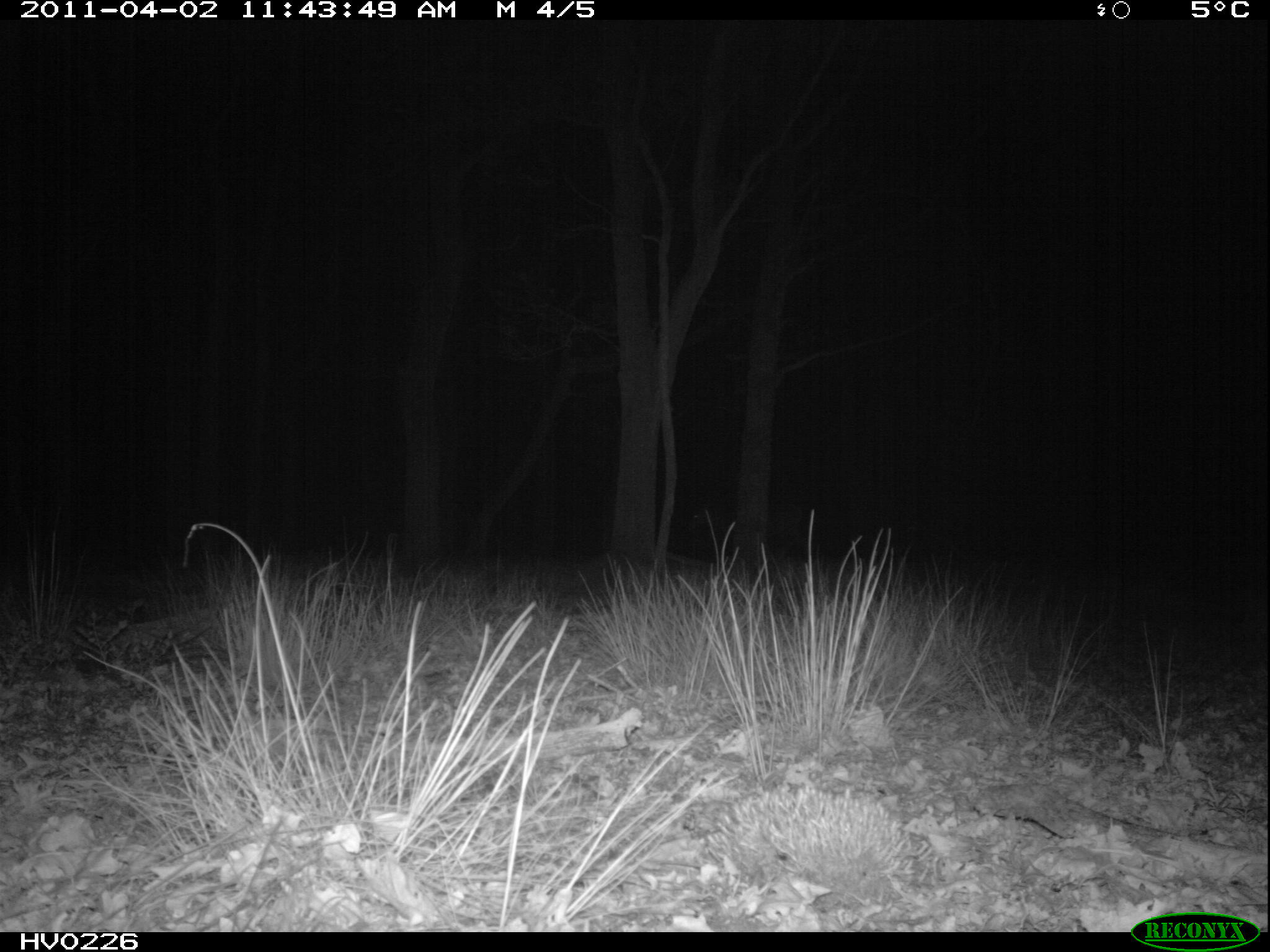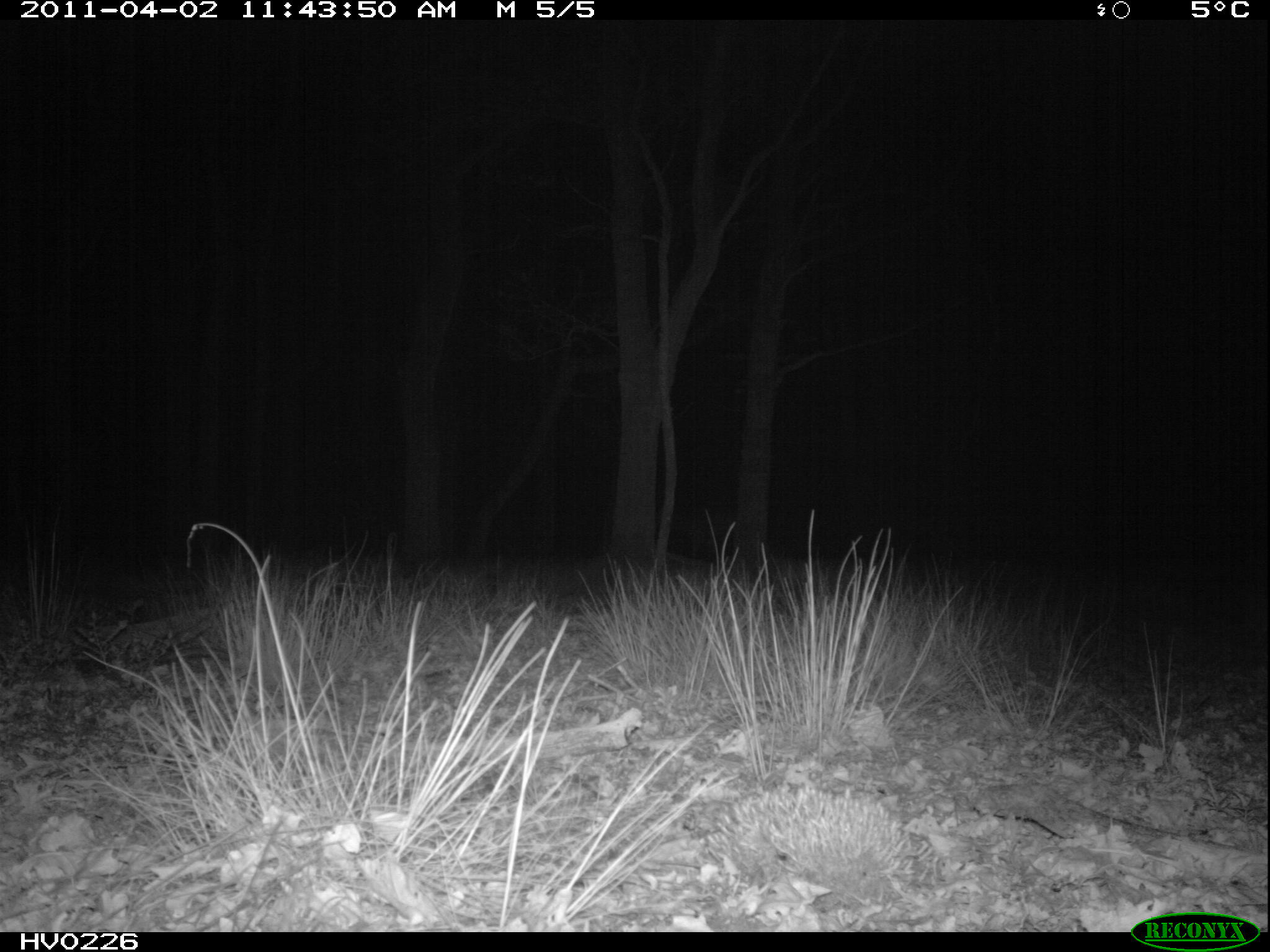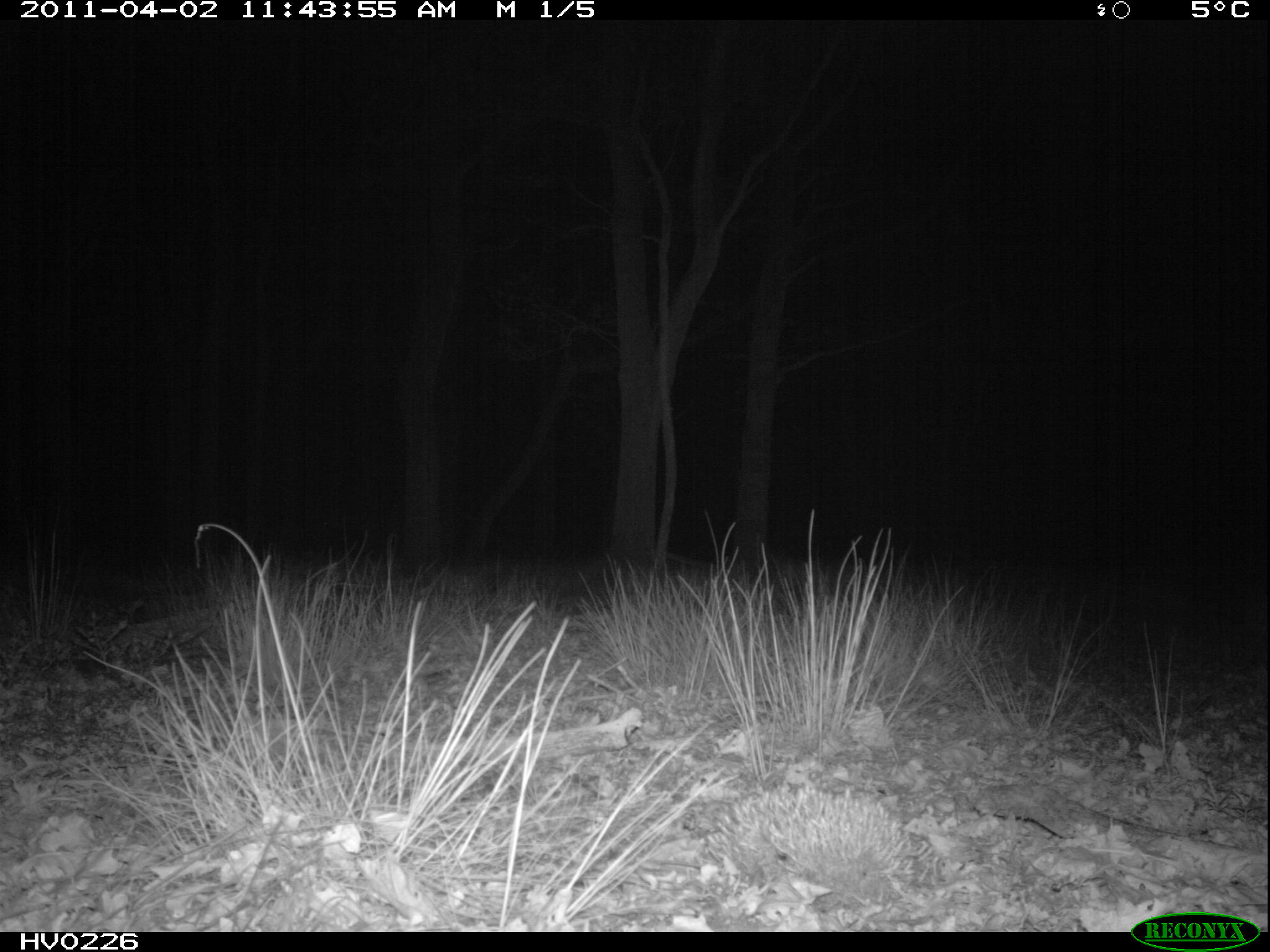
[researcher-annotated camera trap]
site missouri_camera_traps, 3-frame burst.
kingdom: Animalia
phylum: Chordata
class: Mammalia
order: Artiodactyla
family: Cervidae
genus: Cervus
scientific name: Cervus elaphus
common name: red deer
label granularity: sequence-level